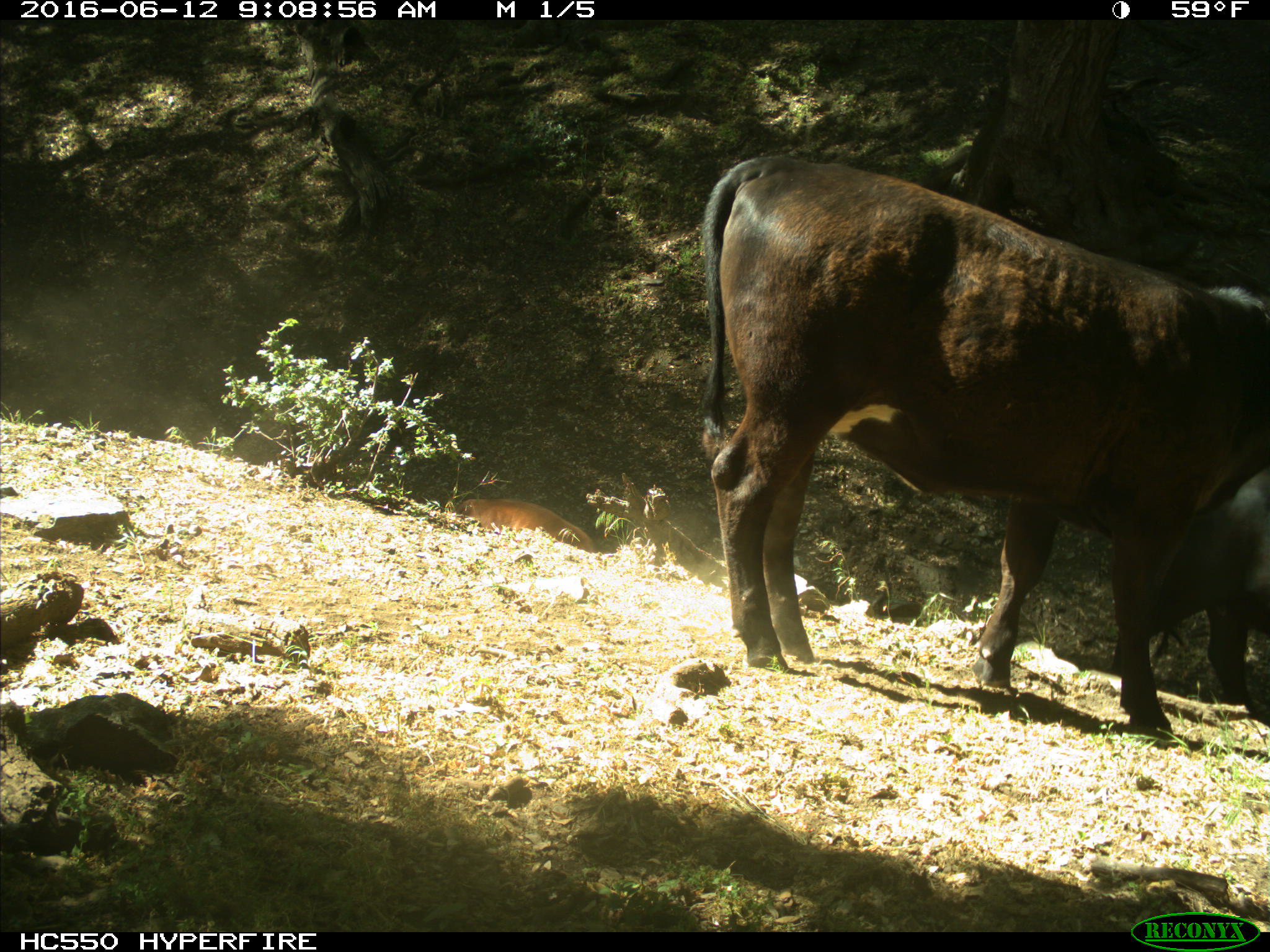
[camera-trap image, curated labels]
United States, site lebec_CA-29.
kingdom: Animalia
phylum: Chordata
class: Mammalia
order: Artiodactyla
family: Bovidae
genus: Bos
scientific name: Bos taurus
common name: domestic cow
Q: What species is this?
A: Bos taurus (domestic cow).